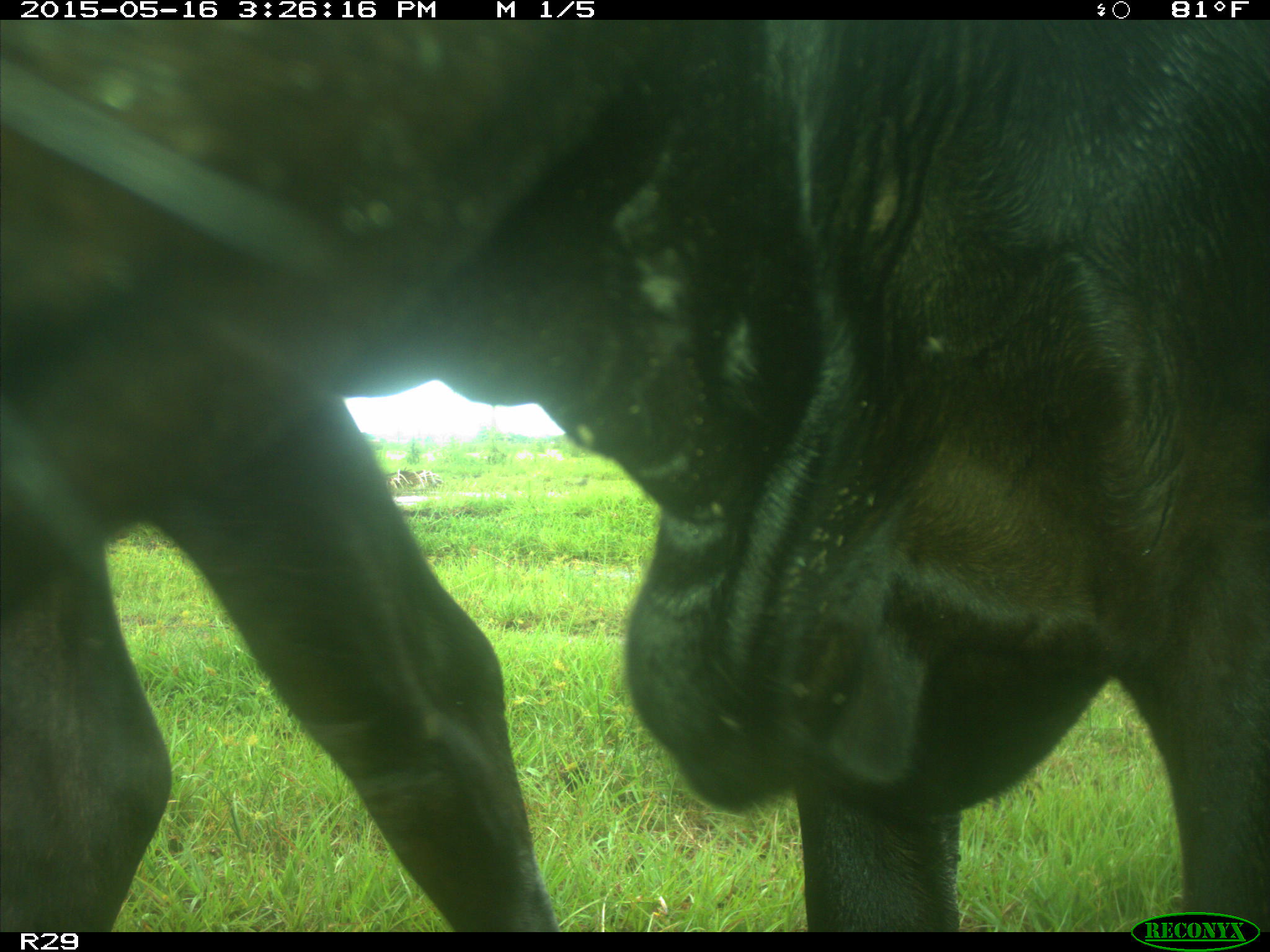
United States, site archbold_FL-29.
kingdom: Animalia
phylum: Chordata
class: Mammalia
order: Artiodactyla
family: Bovidae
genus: Bos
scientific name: Bos taurus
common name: domestic cow